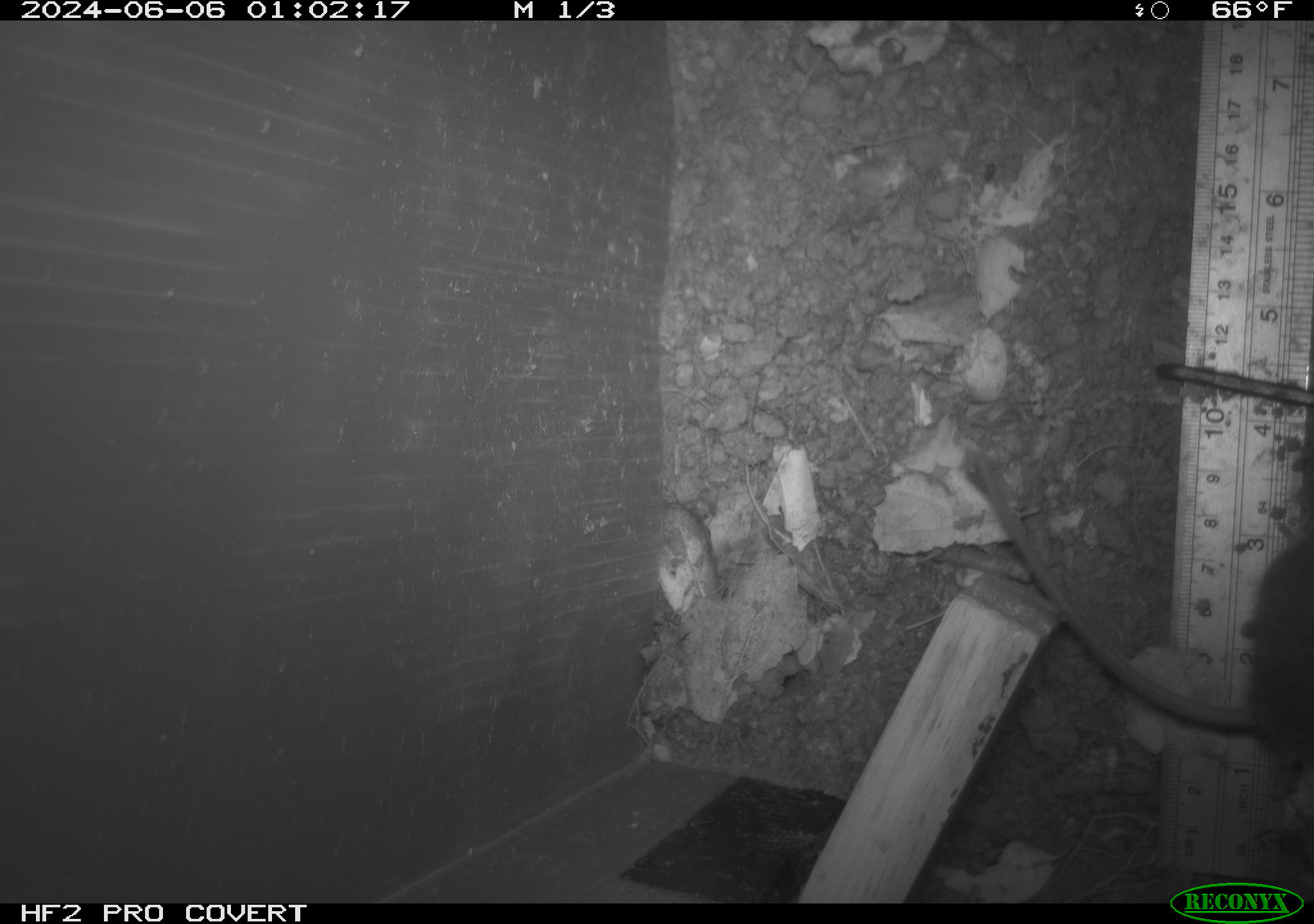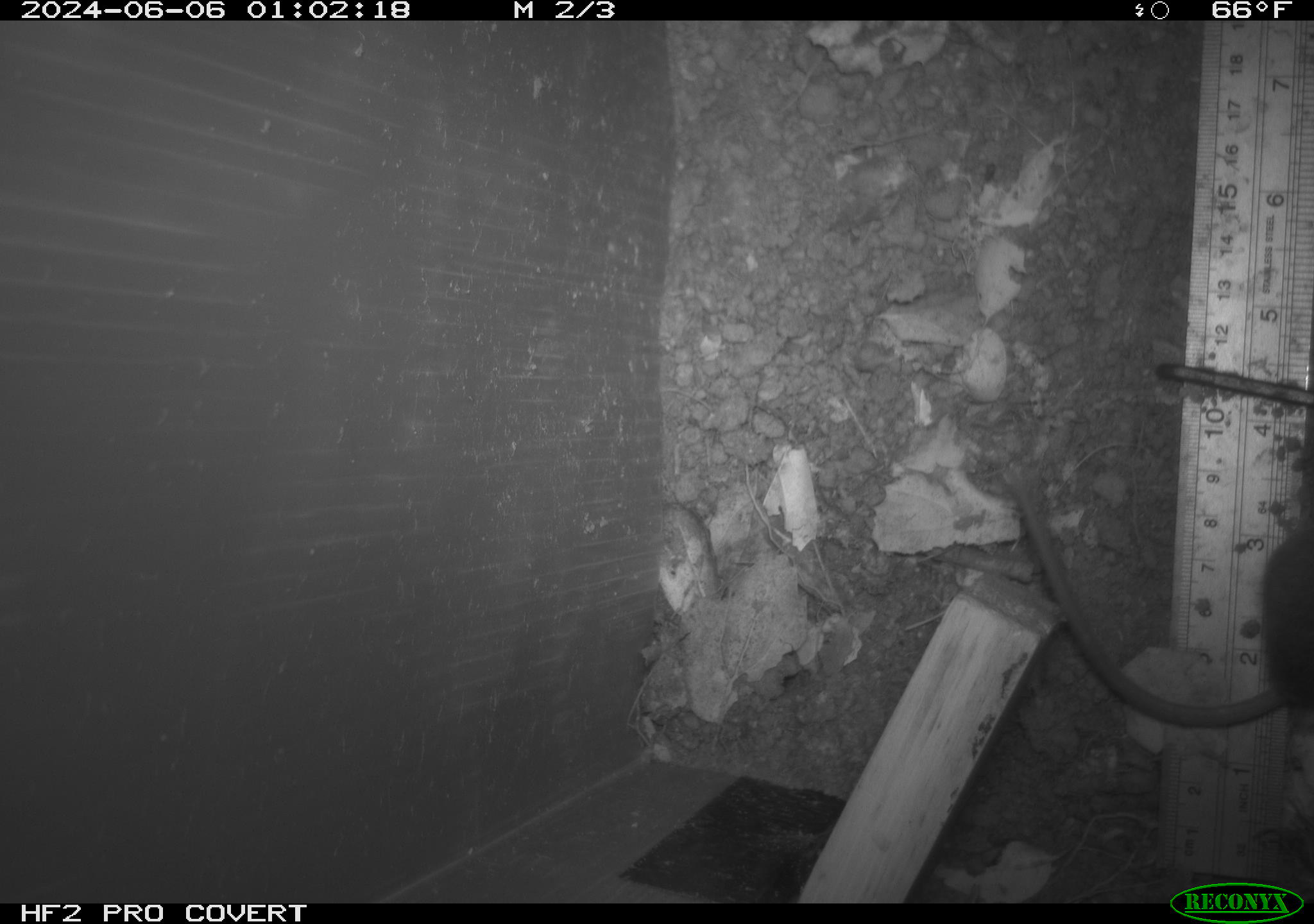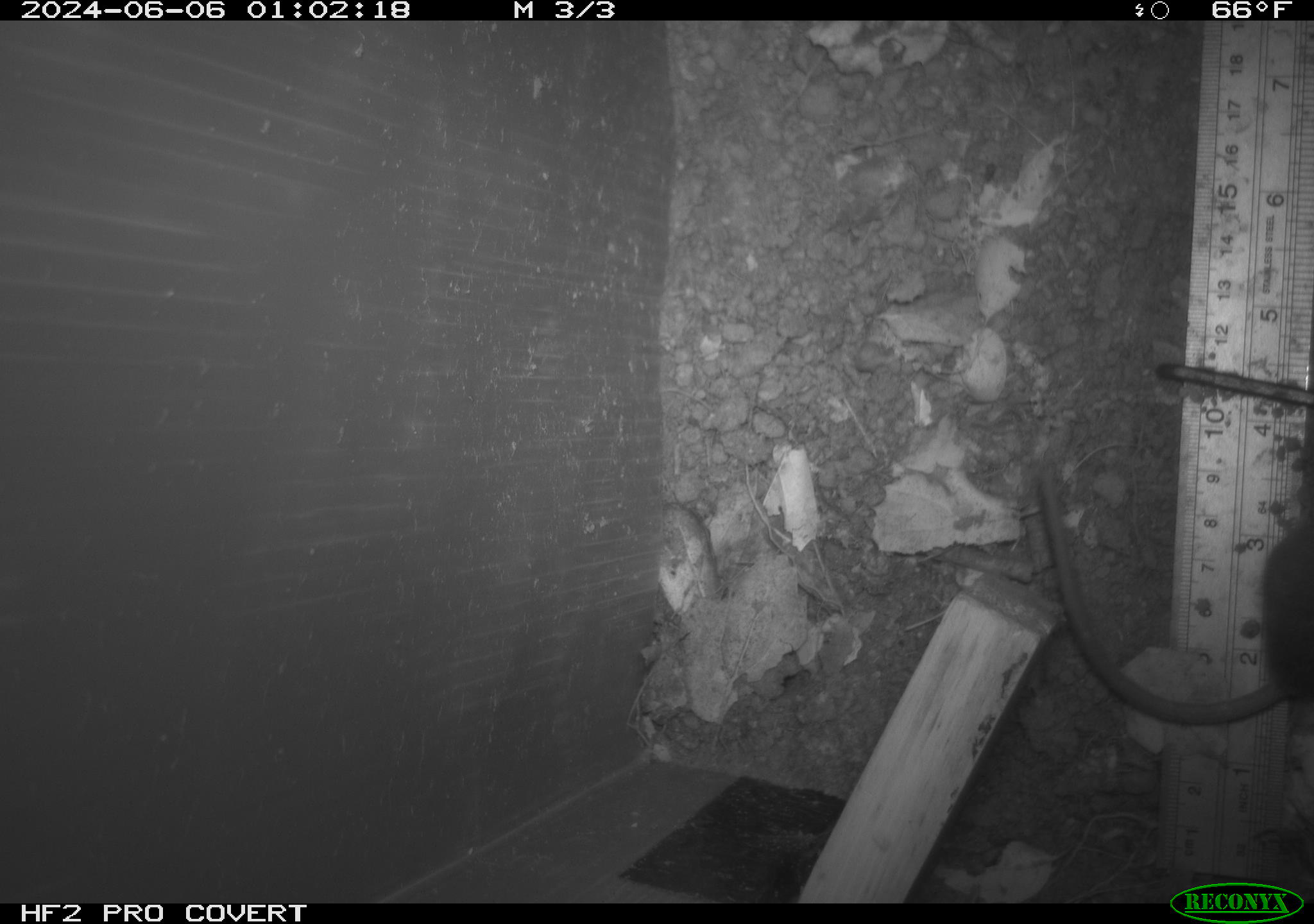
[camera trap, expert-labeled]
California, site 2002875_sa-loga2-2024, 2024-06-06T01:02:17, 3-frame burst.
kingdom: Animalia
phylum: Chordata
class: Mammalia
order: Rodentia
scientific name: Rodentia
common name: rodent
Rodent (Rodentia).